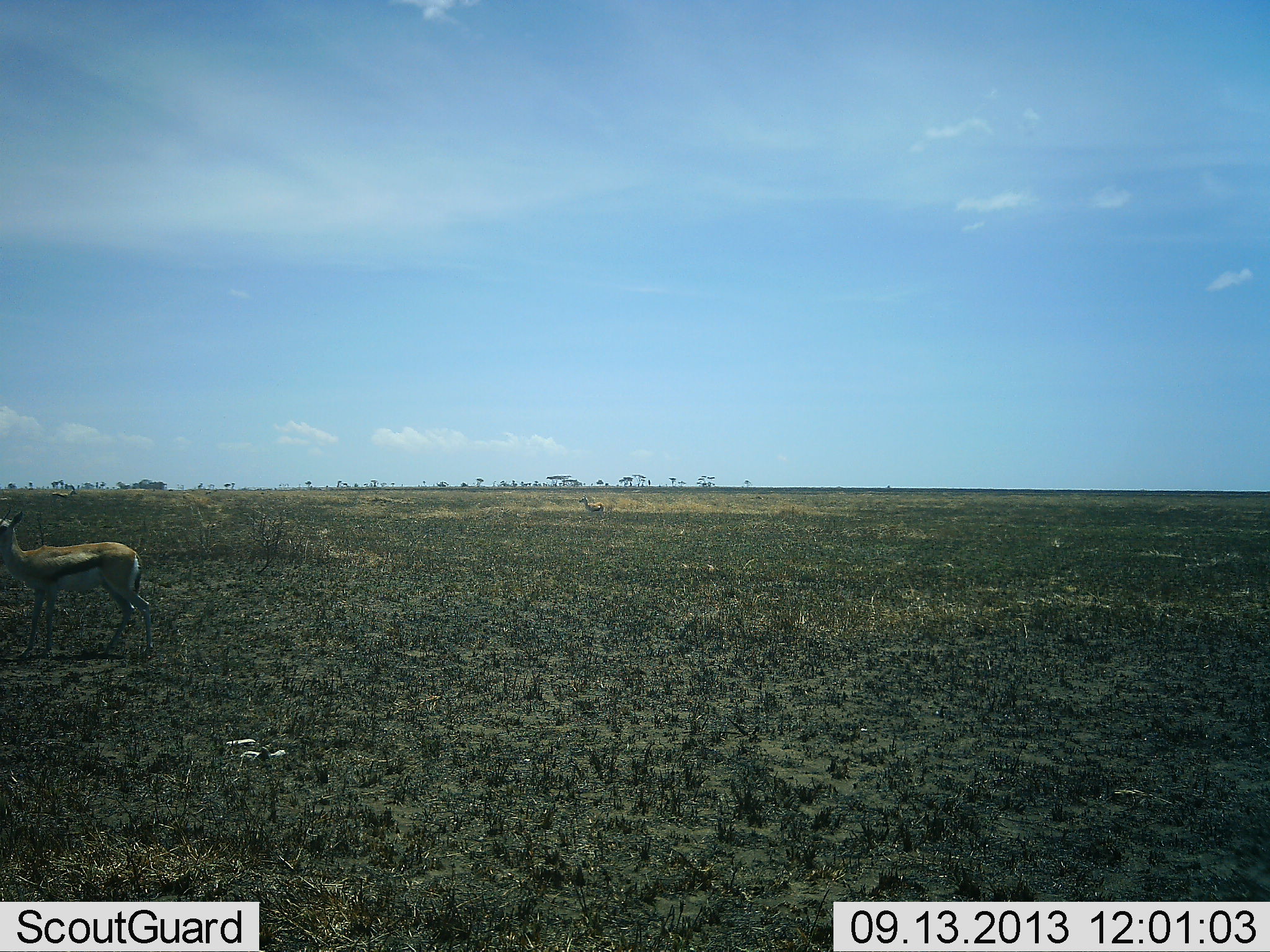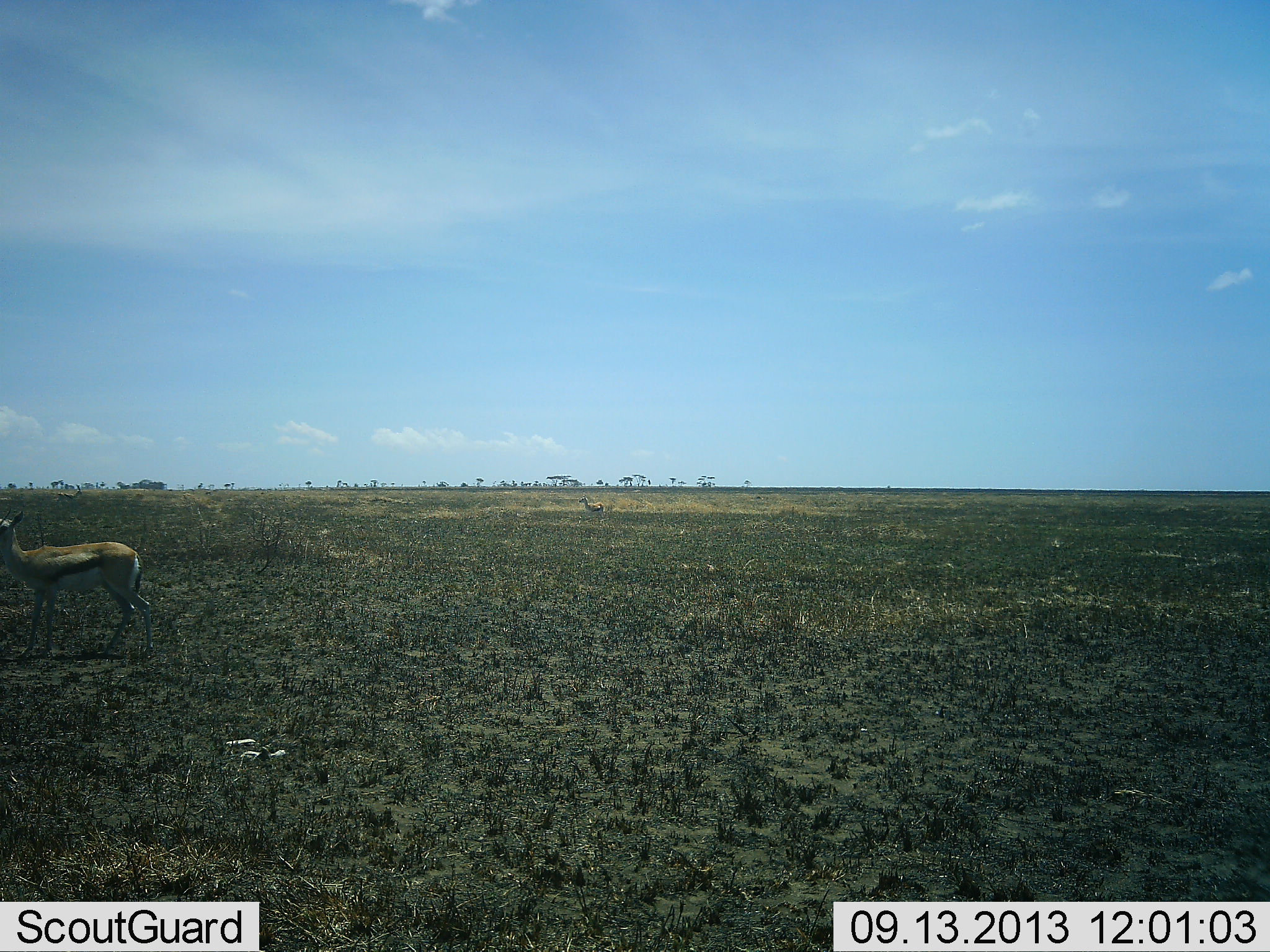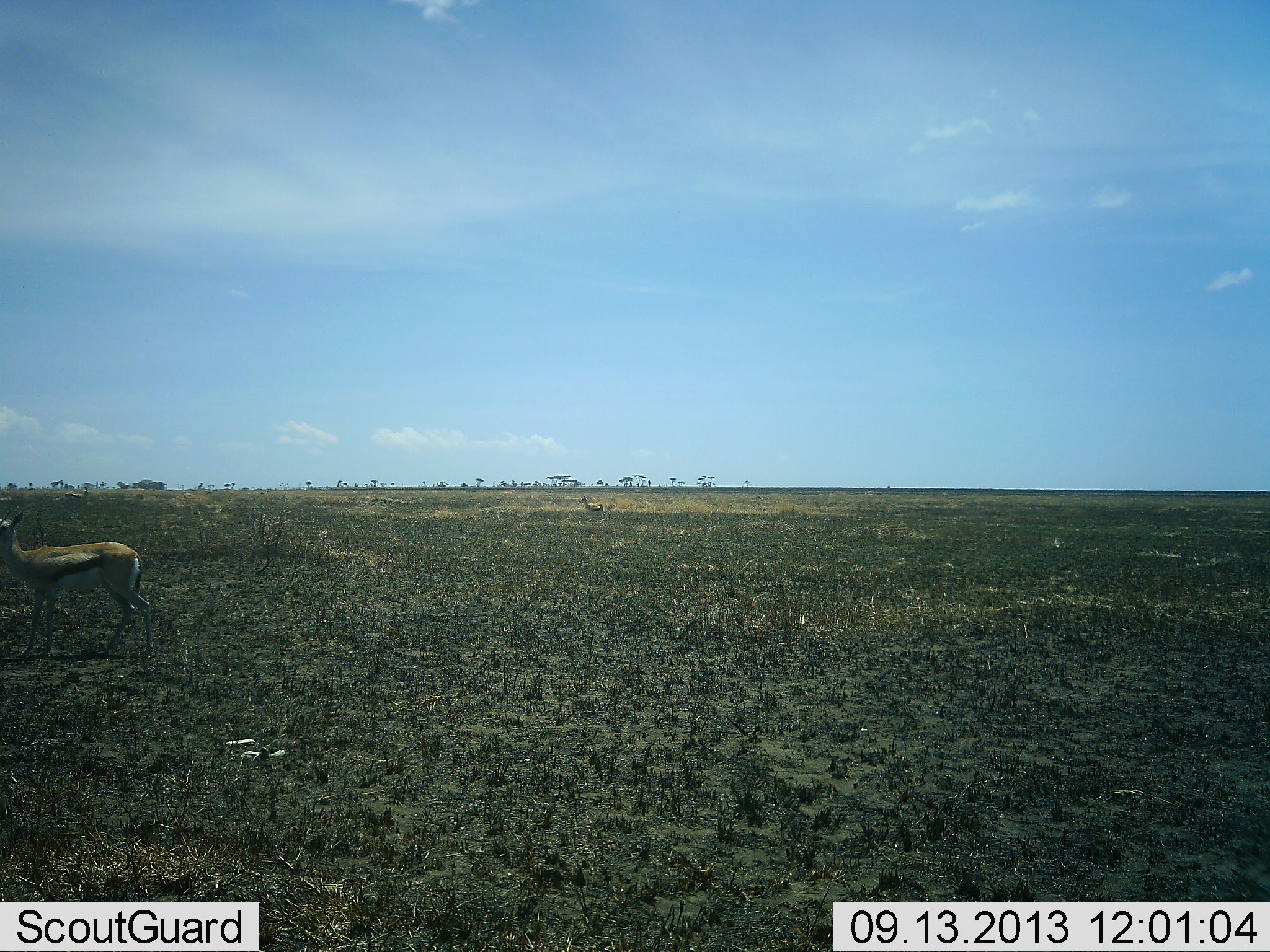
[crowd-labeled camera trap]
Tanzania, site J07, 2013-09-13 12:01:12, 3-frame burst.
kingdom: Animalia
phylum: Chordata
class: Mammalia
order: Artiodactyla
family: Bovidae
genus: Eudorcas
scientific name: Eudorcas thomsonii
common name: thomson's gazelle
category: gazellethomsons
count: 2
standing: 100%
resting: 0%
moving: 29%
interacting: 6%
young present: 0%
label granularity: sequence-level